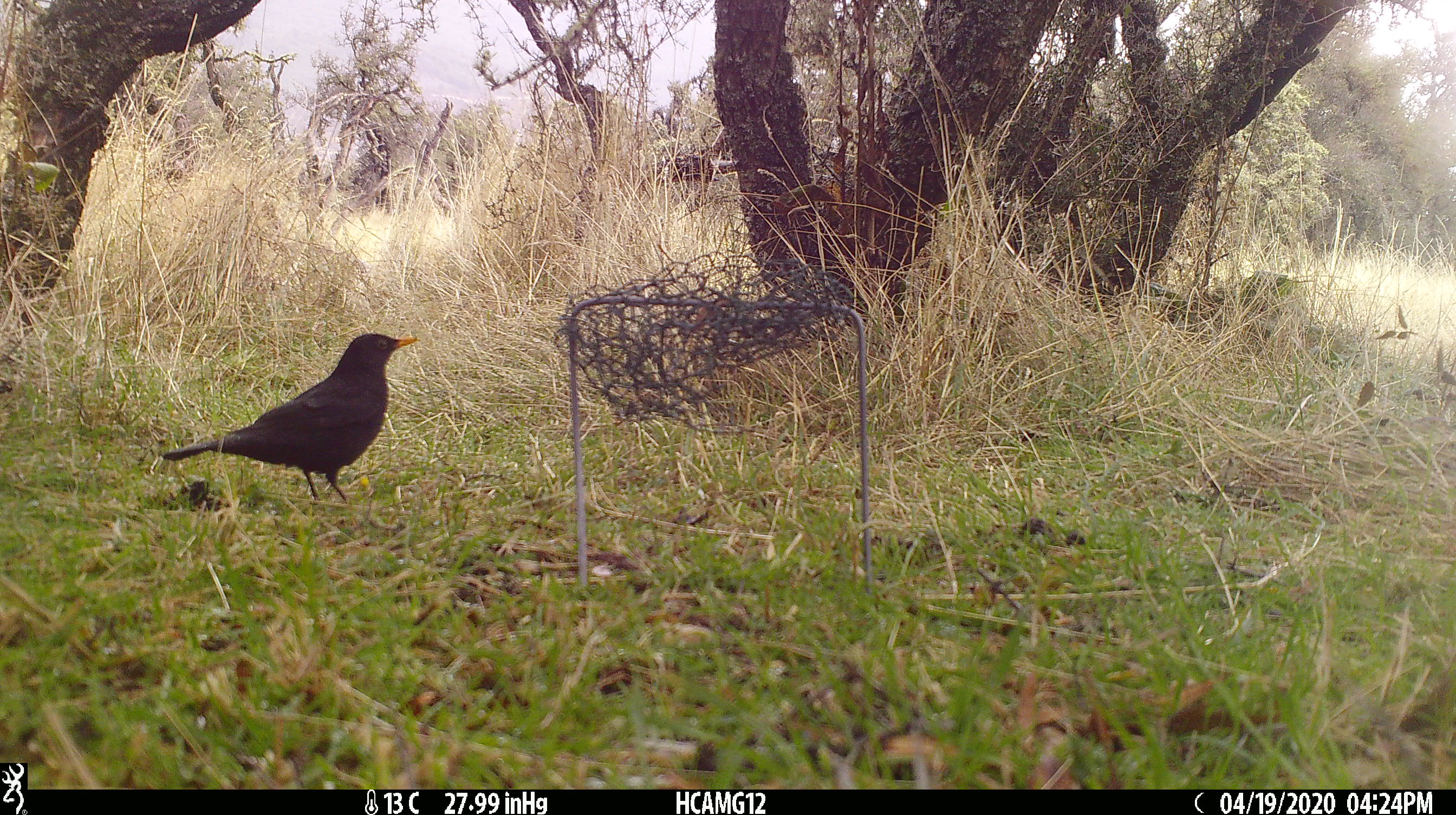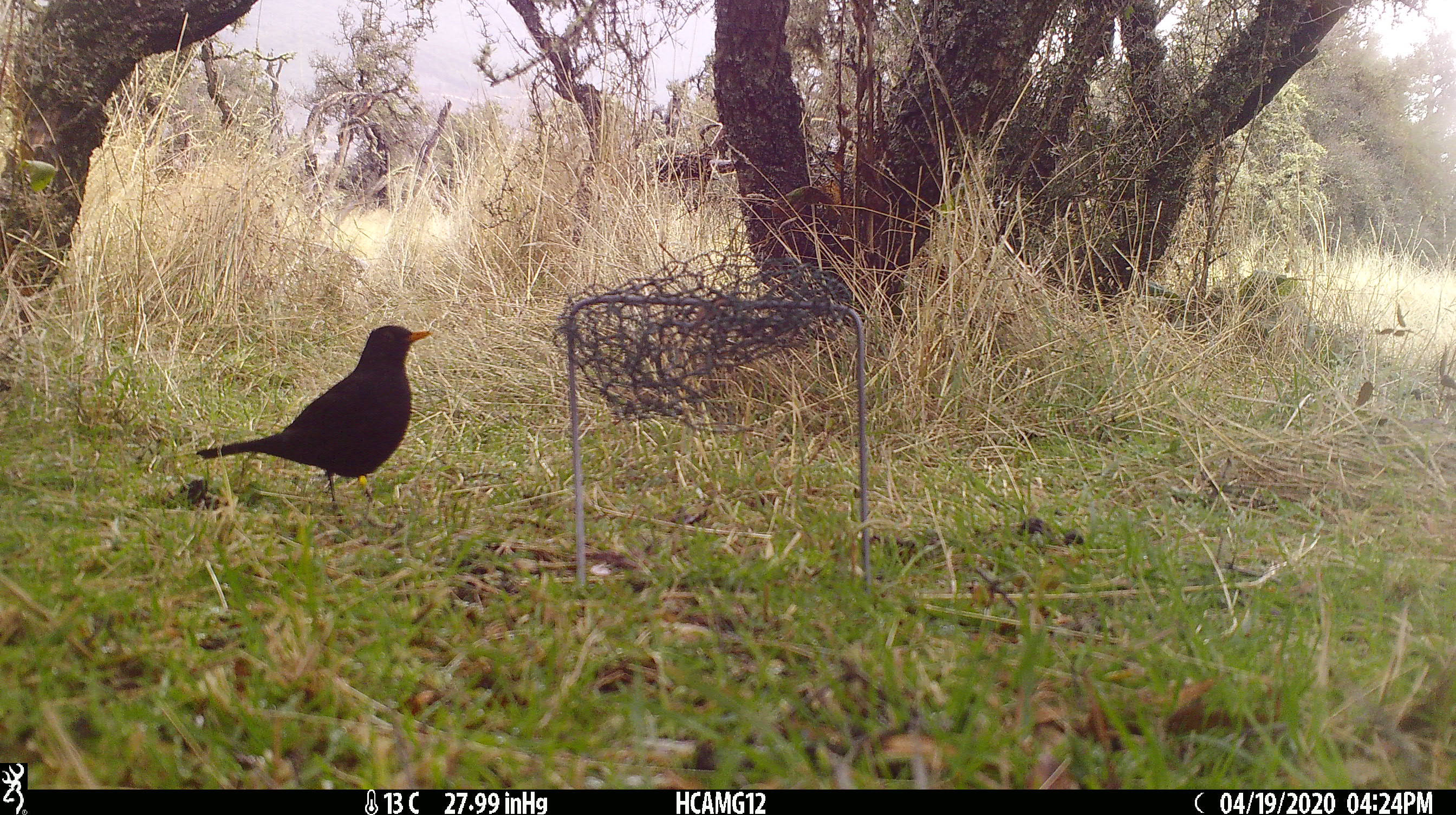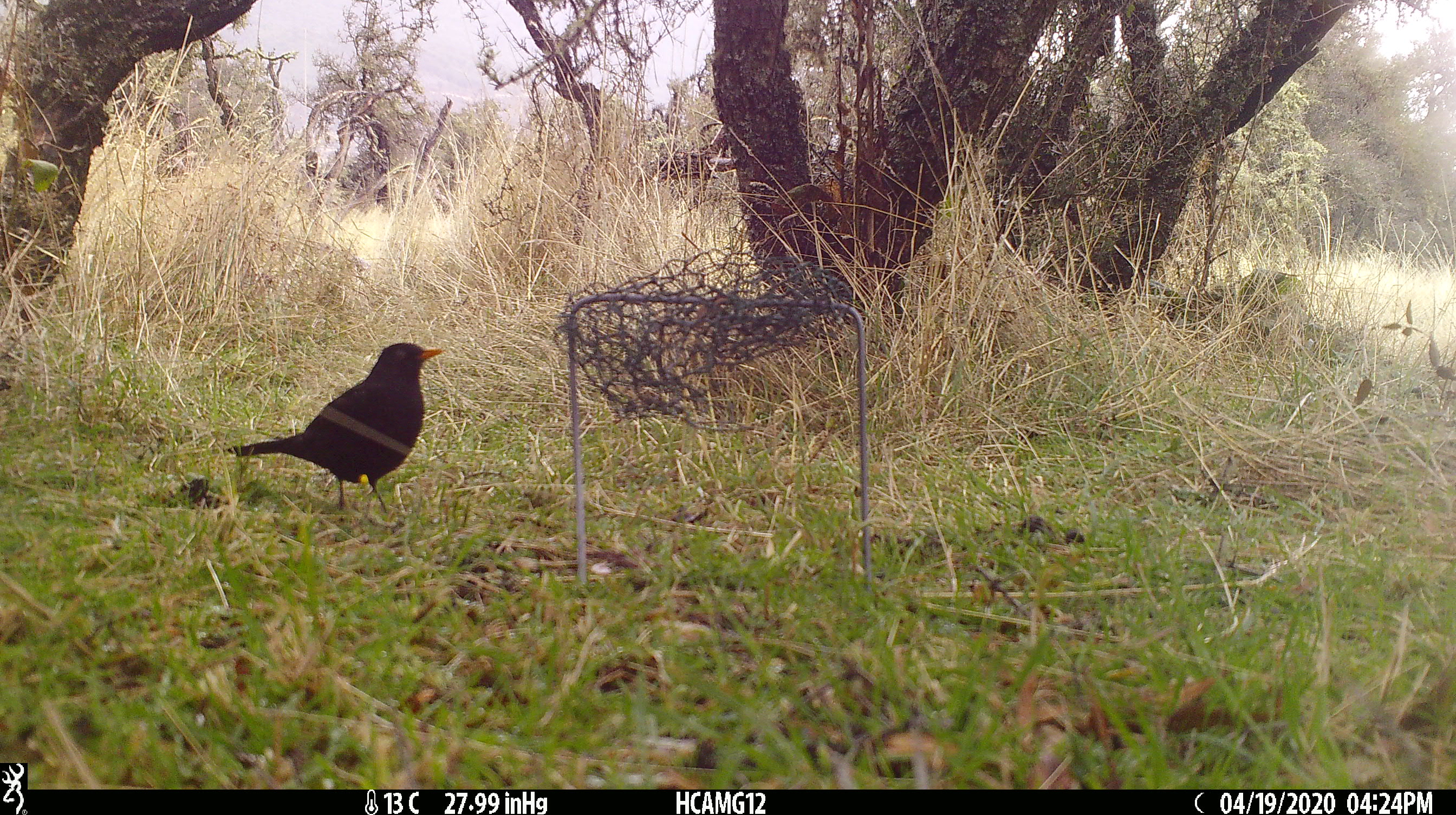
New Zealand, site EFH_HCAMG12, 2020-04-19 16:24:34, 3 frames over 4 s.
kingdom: Animalia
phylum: Chordata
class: Aves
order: Passeriformes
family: Turdidae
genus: Turdus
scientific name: Turdus merula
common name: eurasian blackbird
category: blackbird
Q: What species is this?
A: Blackbird (eurasian blackbird) (Turdus merula).